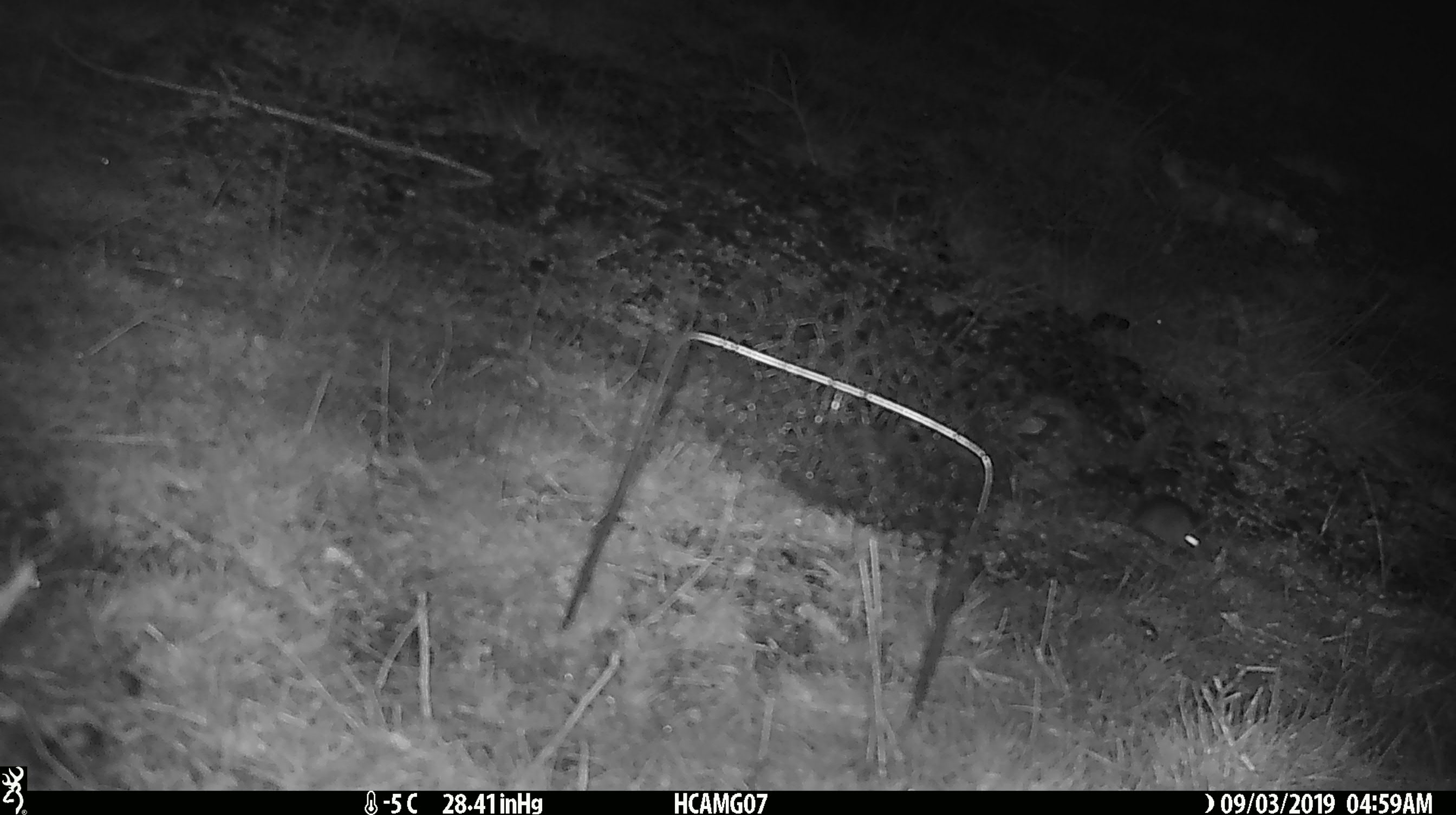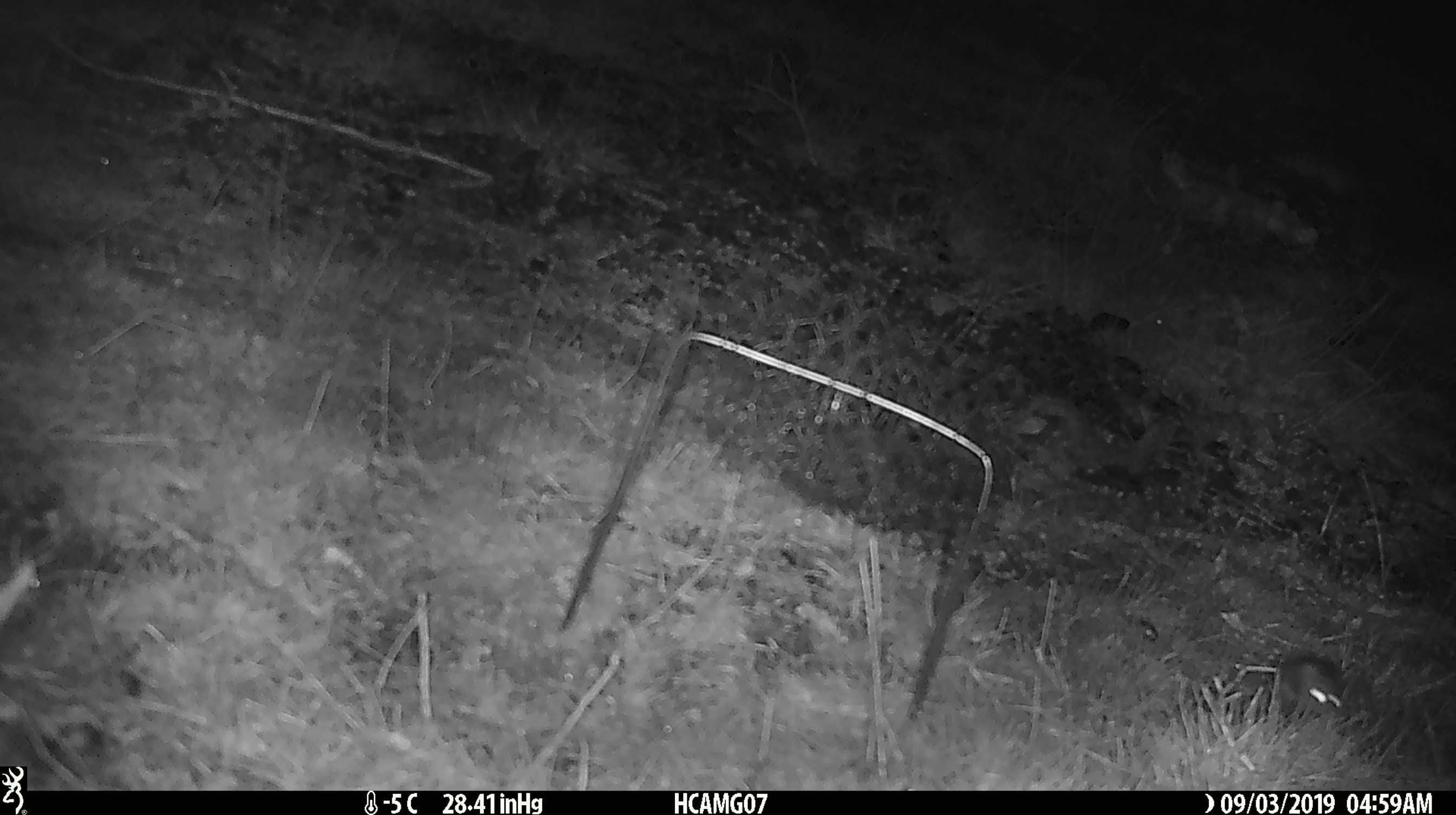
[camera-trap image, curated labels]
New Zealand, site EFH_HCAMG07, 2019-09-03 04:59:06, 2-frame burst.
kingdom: Animalia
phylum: Chordata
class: Mammalia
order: Rodentia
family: Muridae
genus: Mus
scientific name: Mus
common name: mouse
Mouse (Mus).